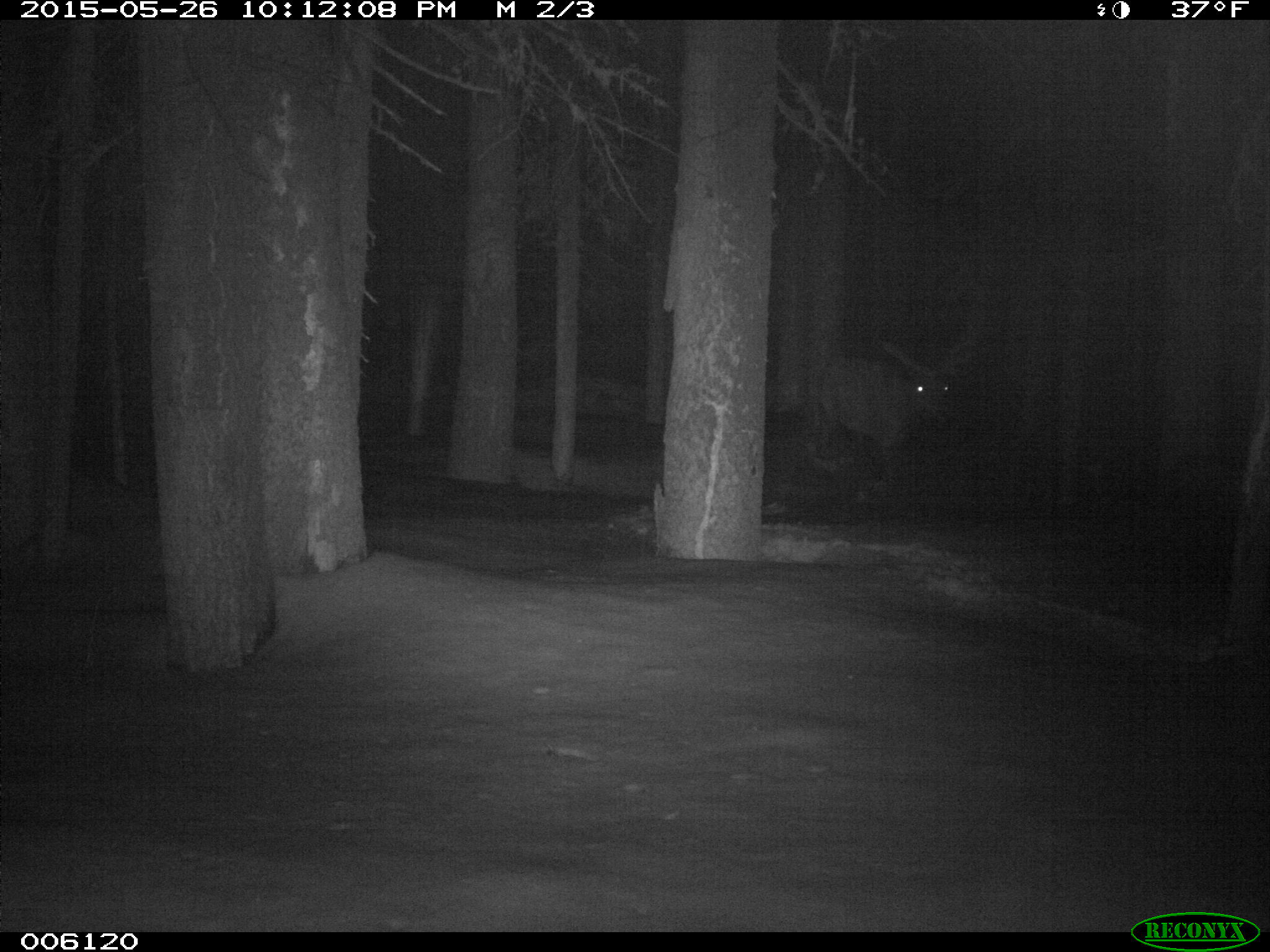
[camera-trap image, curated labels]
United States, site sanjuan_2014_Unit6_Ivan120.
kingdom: Animalia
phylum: Chordata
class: Mammalia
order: Artiodactyla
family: Cervidae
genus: Cervus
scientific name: Cervus elaphus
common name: red deer